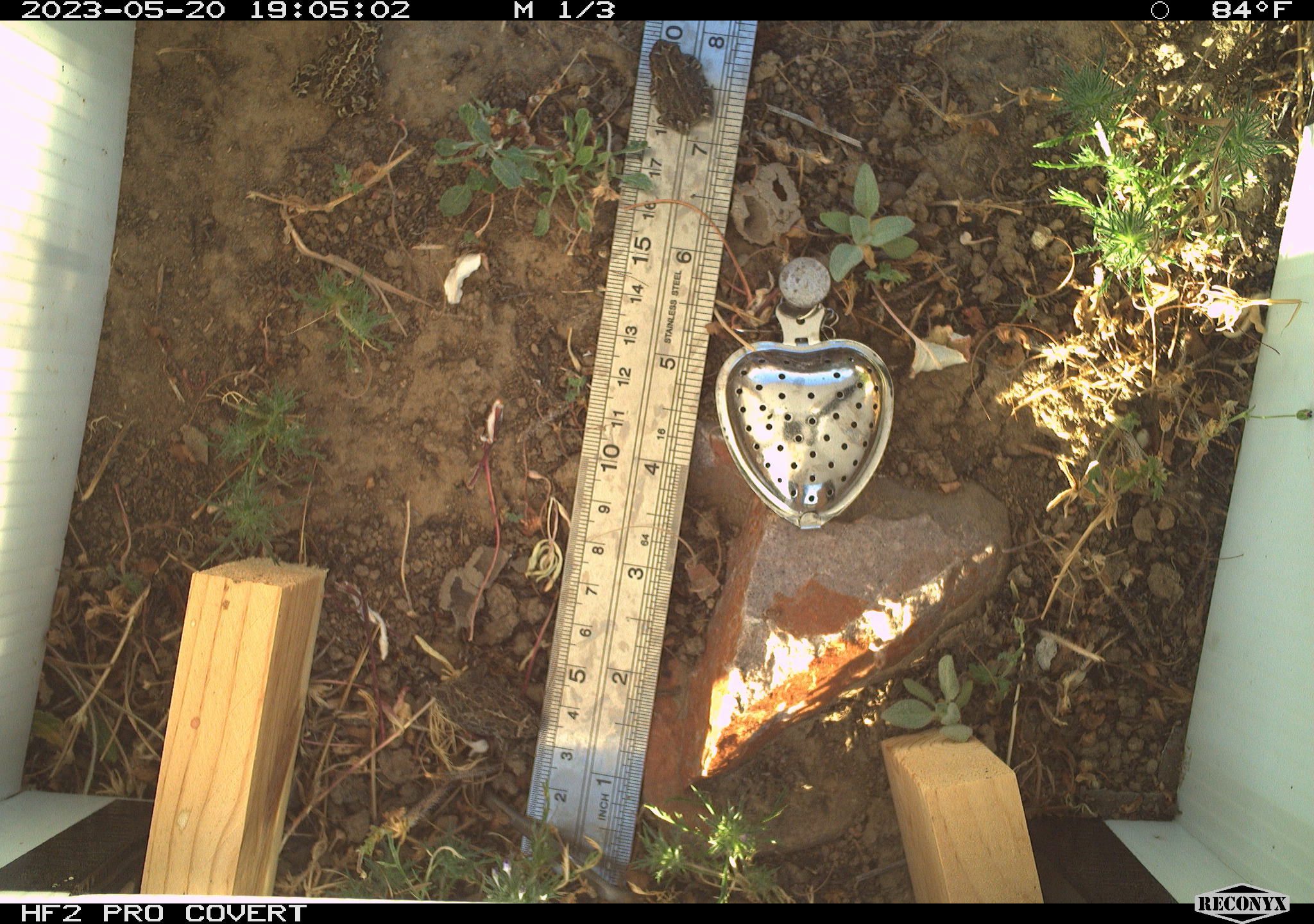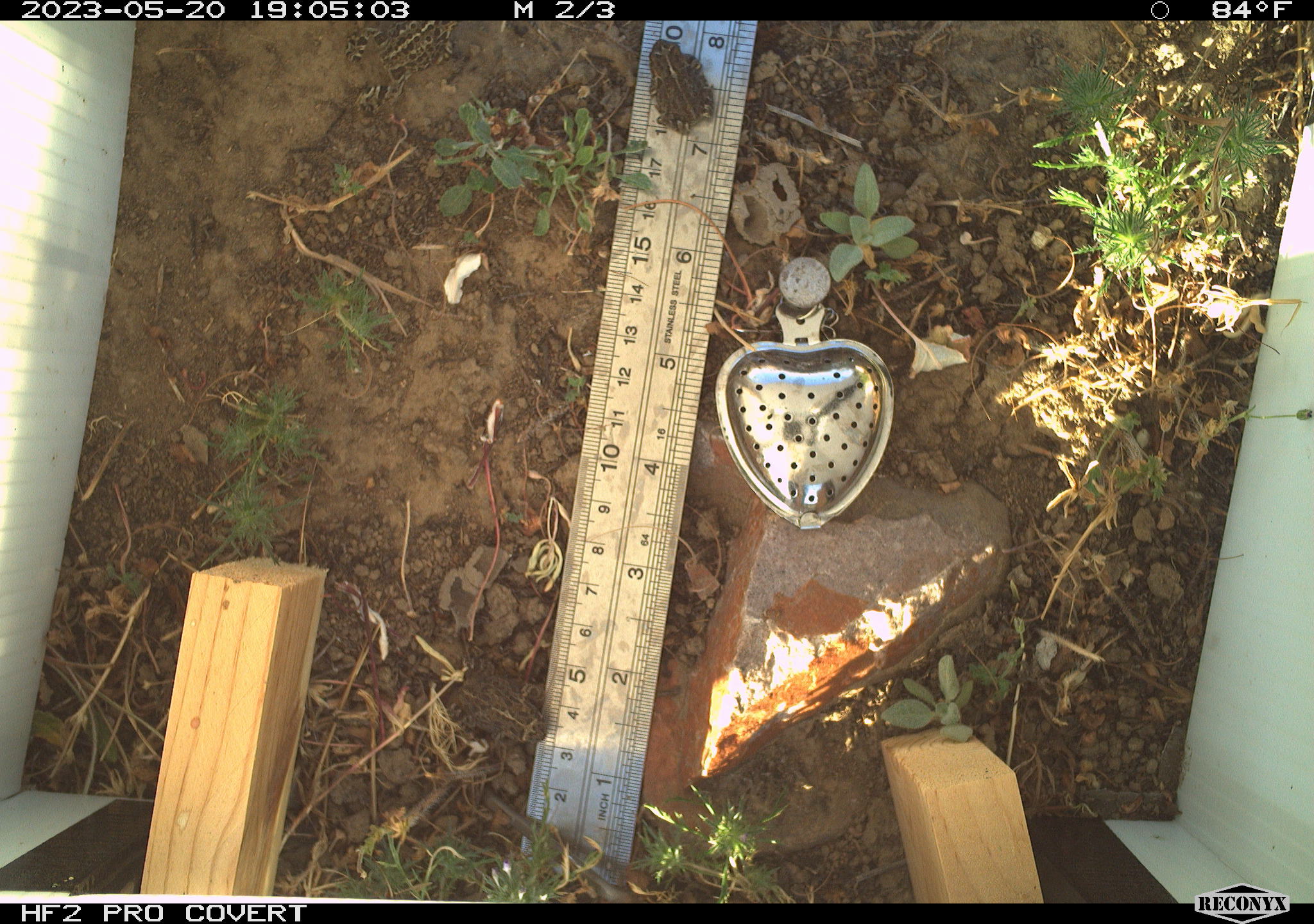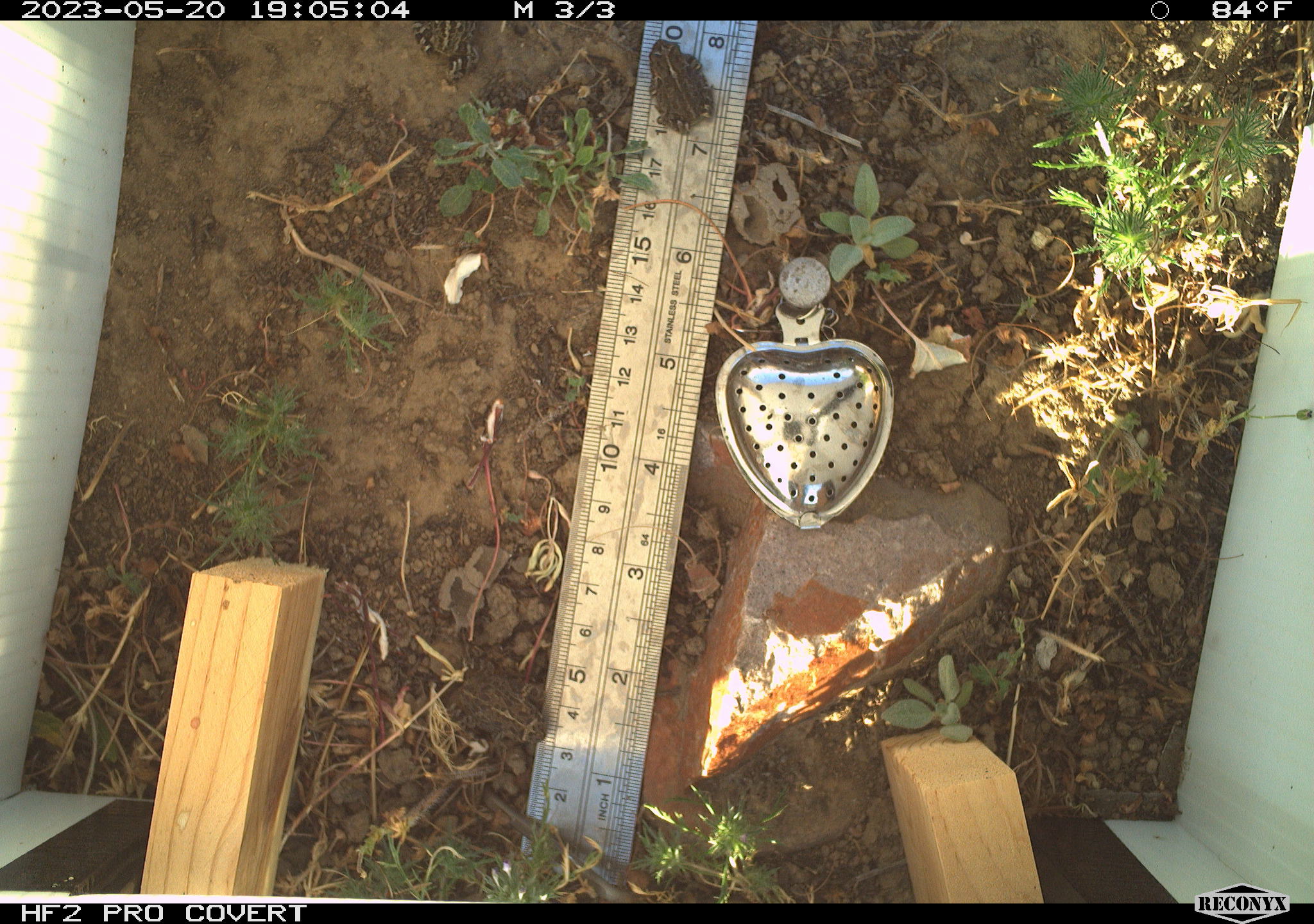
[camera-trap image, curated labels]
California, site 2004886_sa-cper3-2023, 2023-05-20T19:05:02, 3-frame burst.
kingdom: Animalia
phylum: Chordata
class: Amphibia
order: Anura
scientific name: Anura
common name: frogs